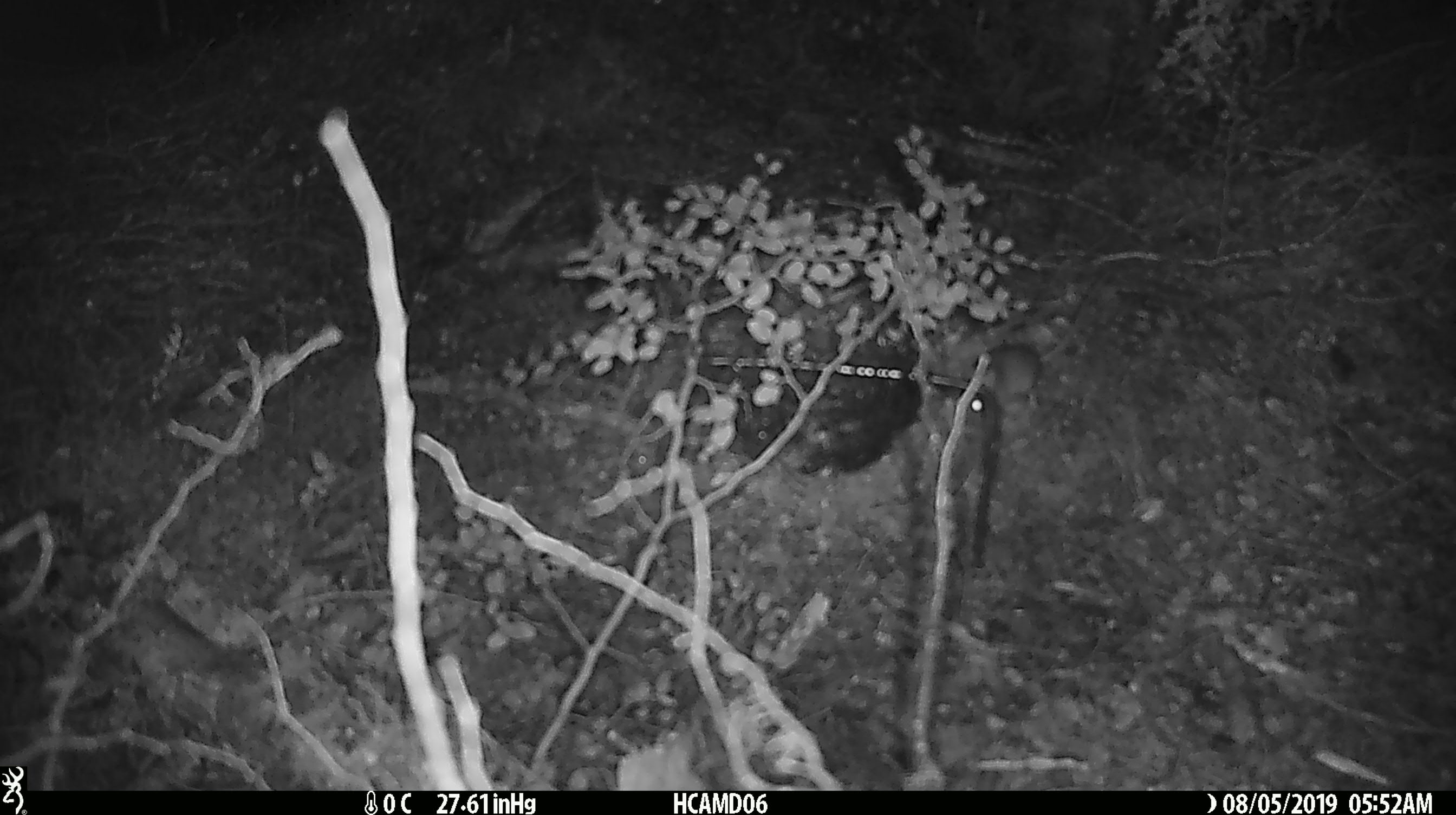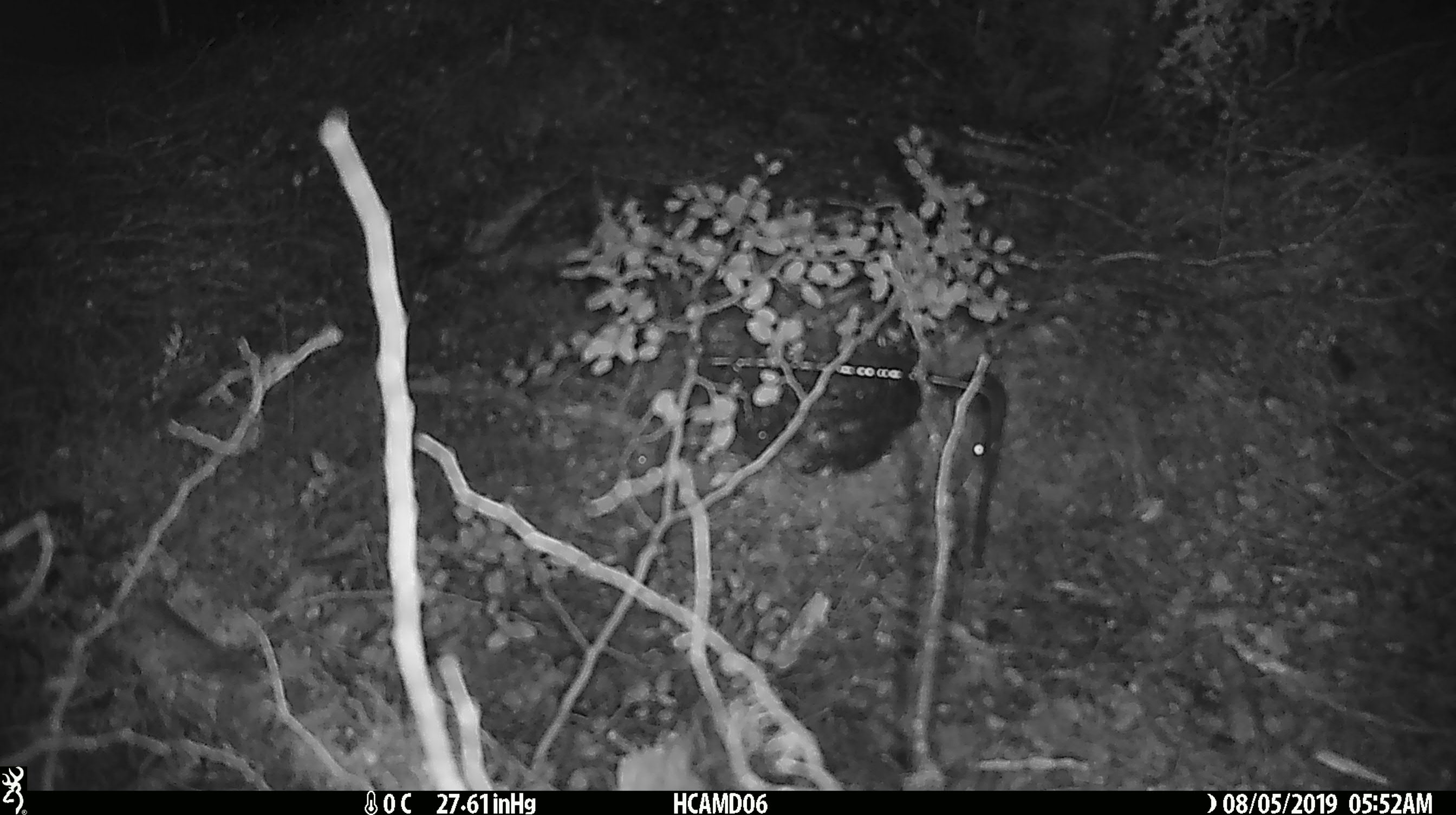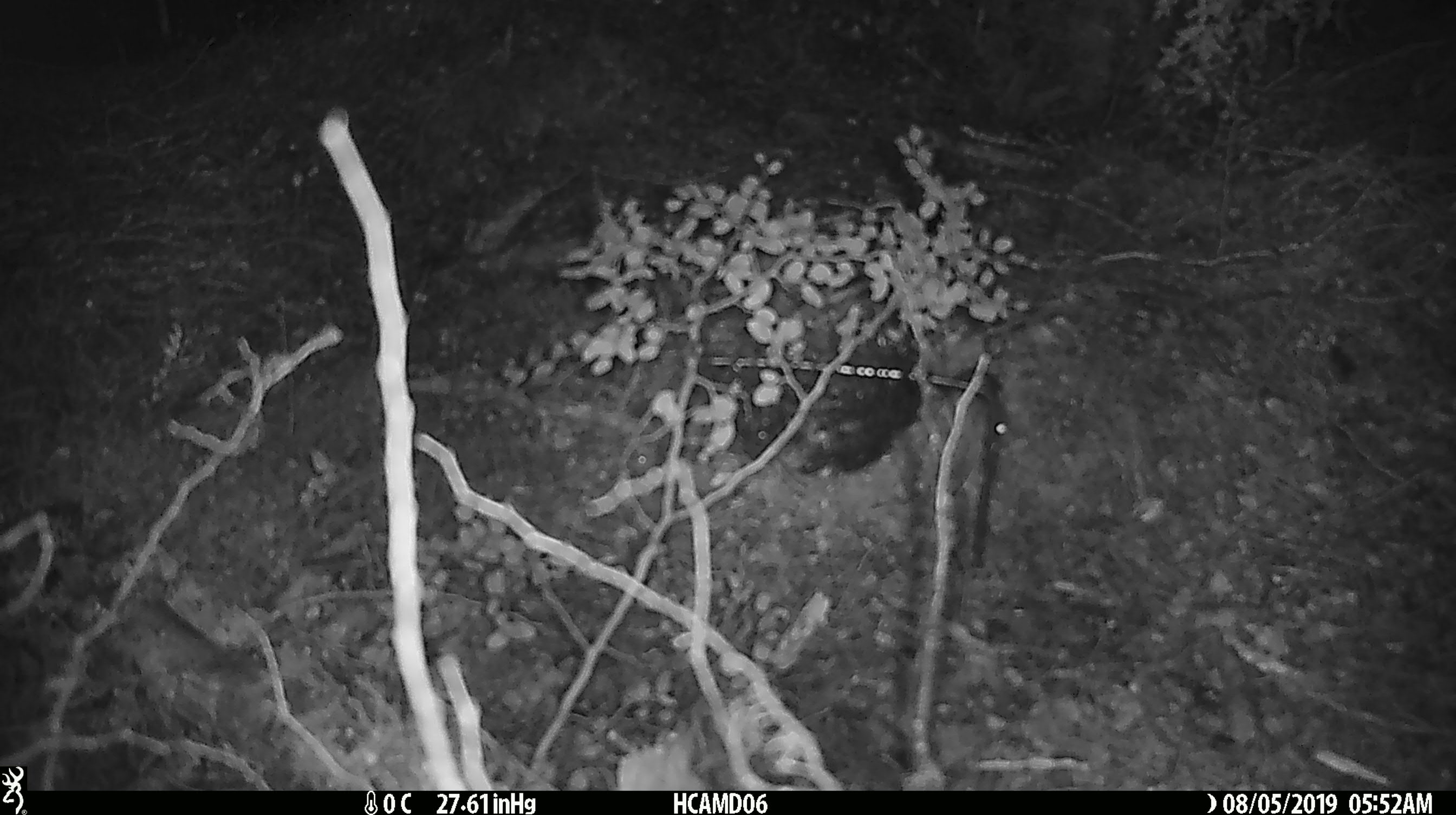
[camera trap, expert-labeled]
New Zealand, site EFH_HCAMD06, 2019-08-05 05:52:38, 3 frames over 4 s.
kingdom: Animalia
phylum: Chordata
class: Mammalia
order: Rodentia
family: Muridae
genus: Mus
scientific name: Mus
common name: mouse